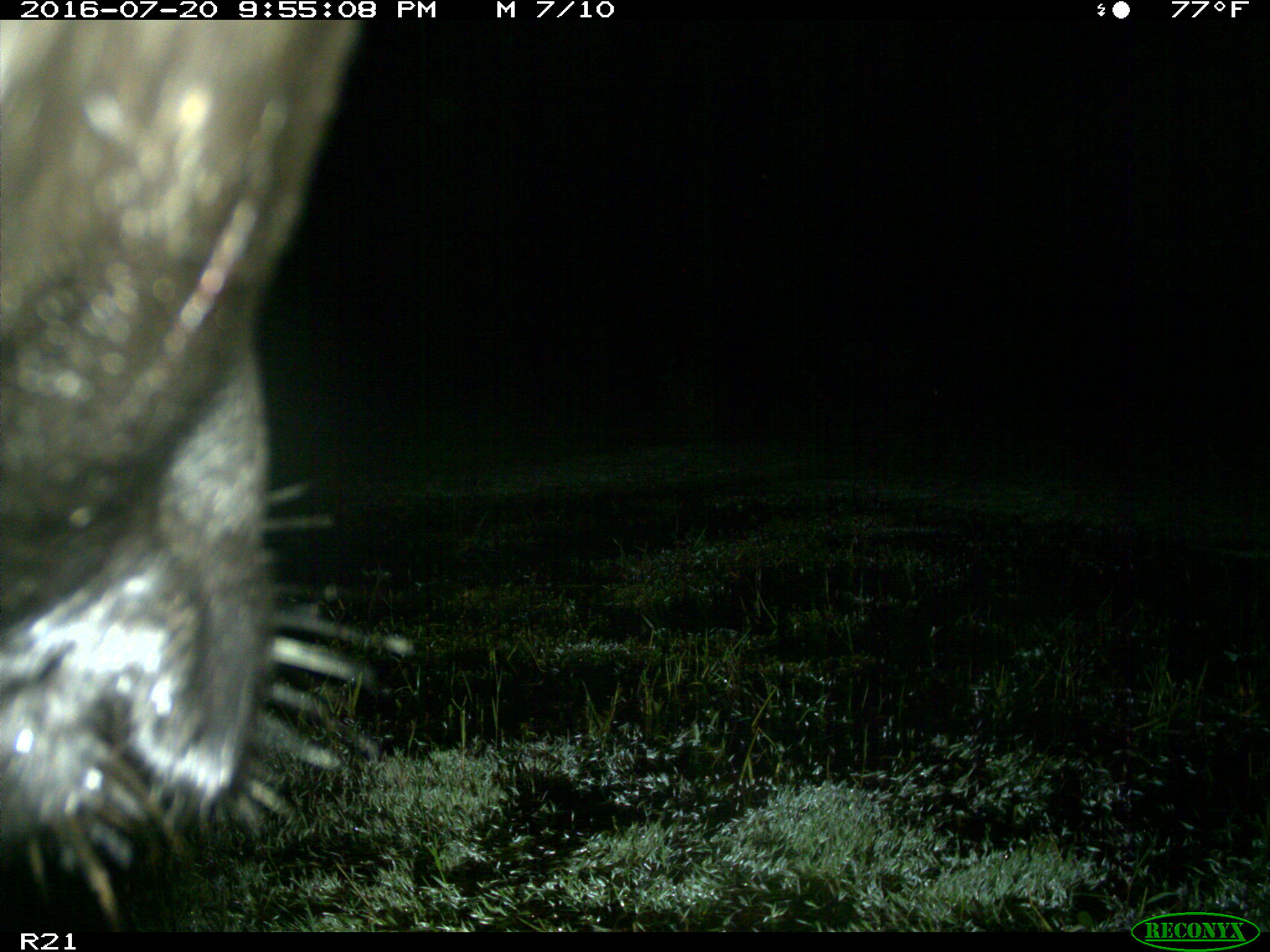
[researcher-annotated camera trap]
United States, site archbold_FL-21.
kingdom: Animalia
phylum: Chordata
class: Mammalia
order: Artiodactyla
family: Bovidae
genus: Bos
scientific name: Bos taurus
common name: domestic cow